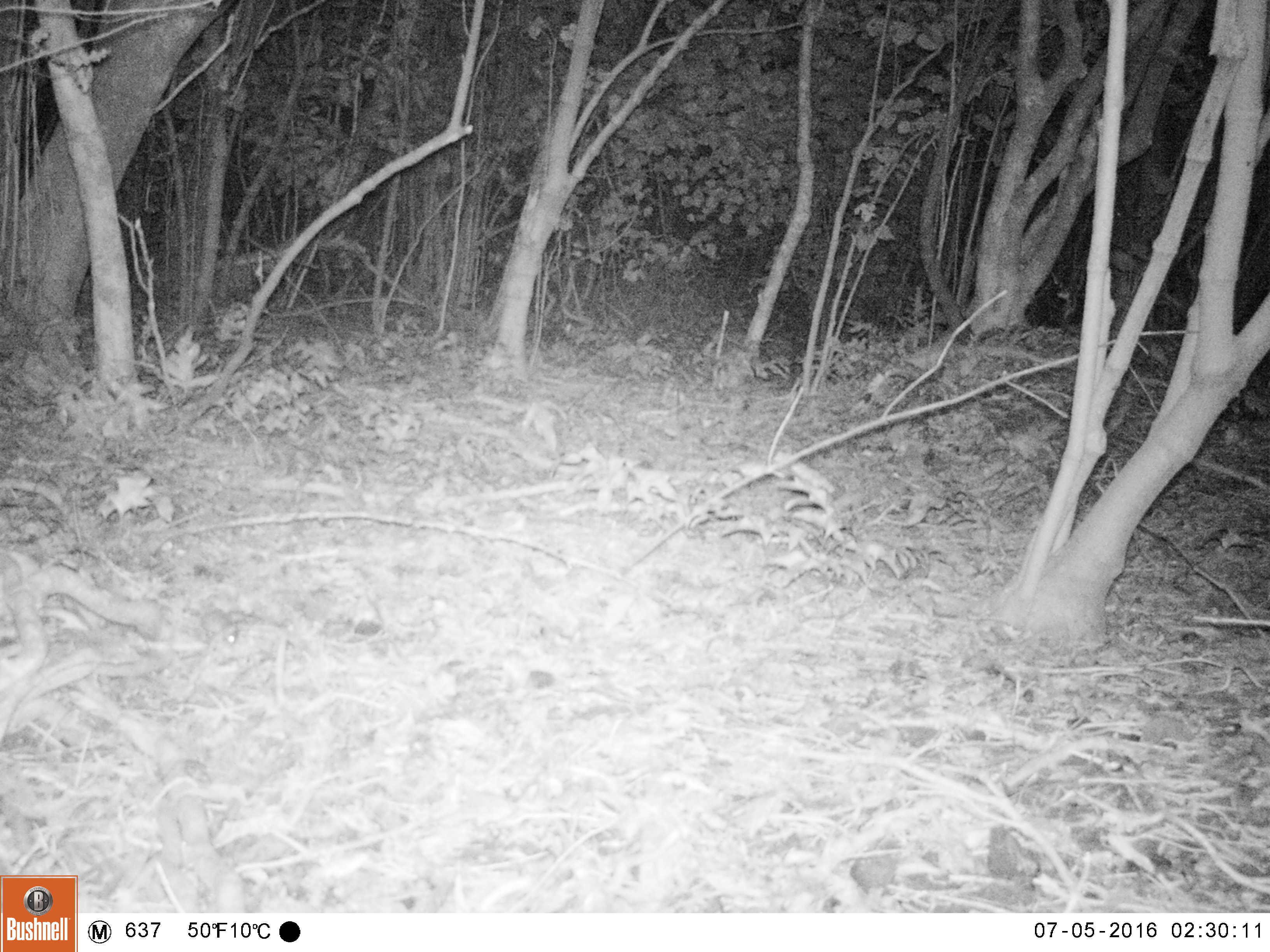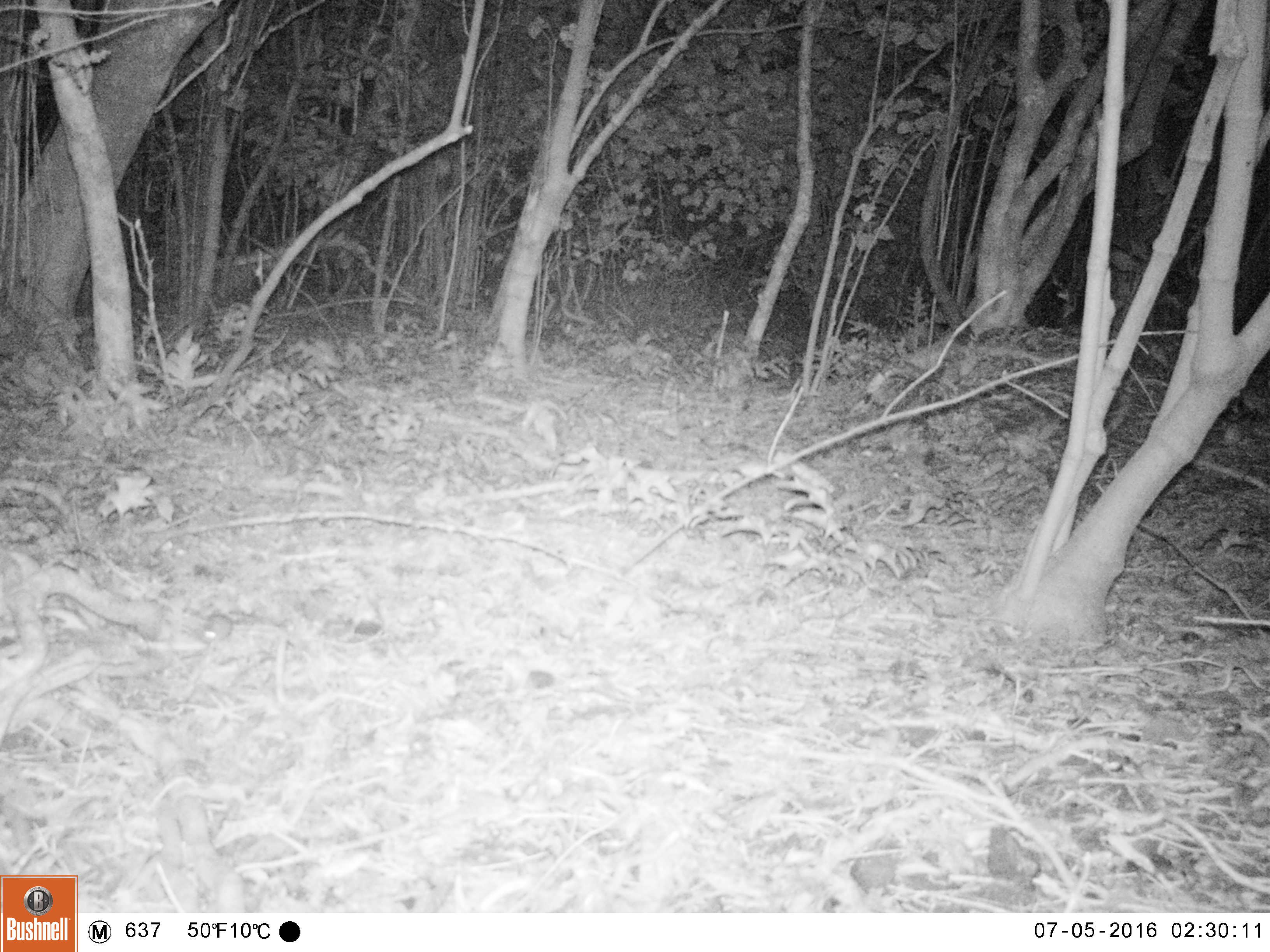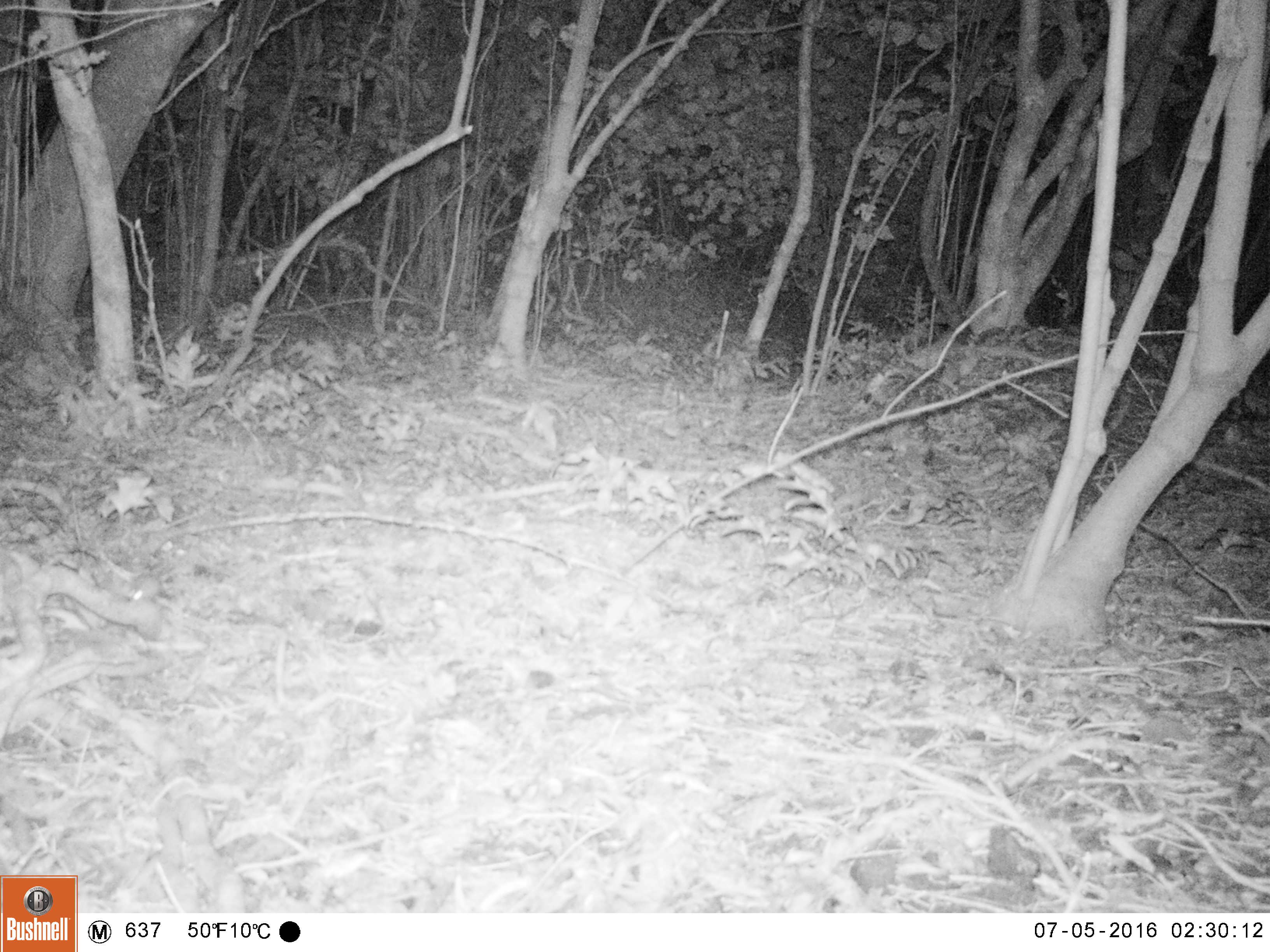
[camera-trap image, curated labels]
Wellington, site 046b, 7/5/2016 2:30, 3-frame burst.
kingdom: Animalia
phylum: Chordata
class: Mammalia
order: Rodentia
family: Muridae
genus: Mus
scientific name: Mus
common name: mouse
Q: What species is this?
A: Mouse (Mus).